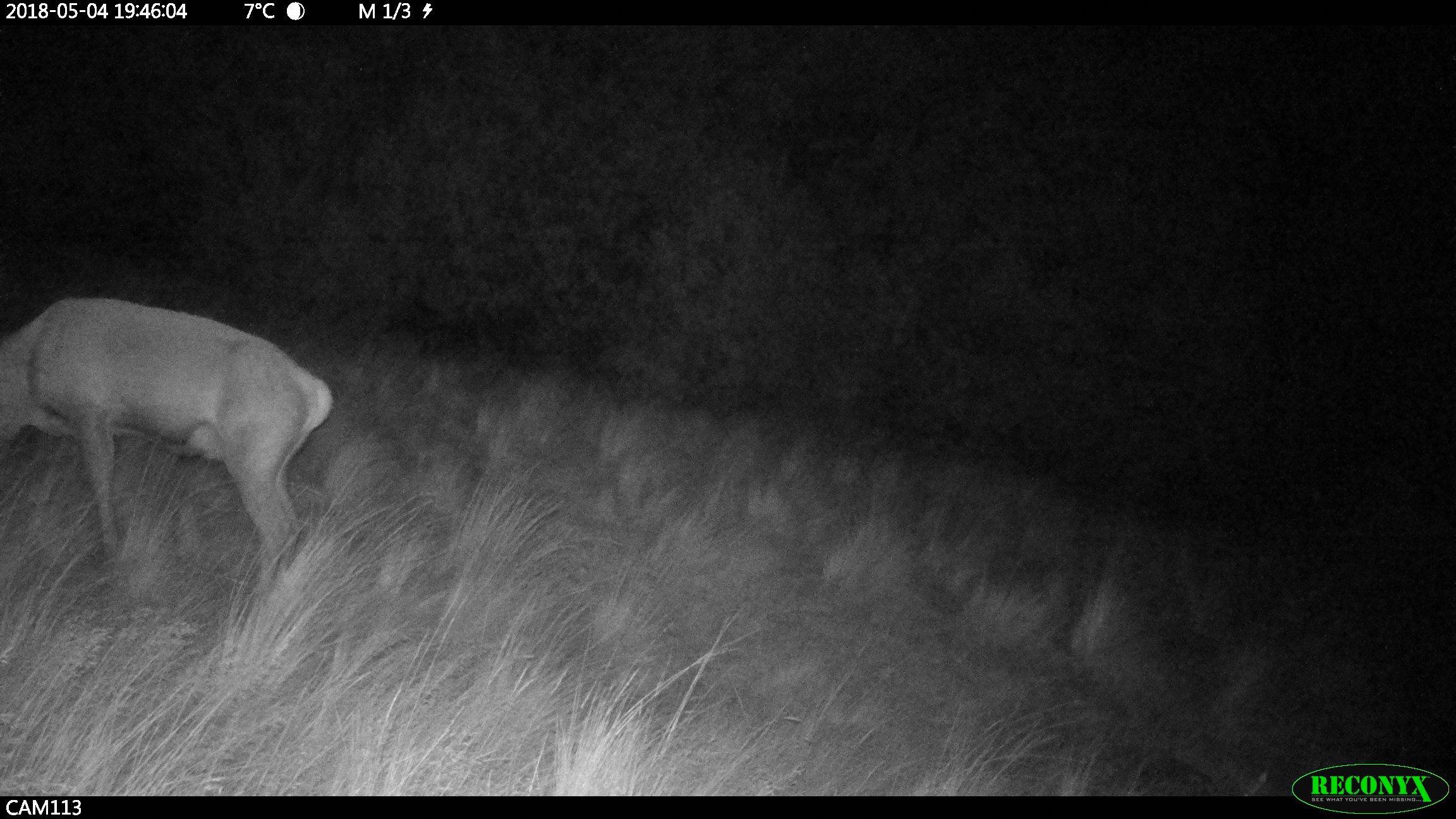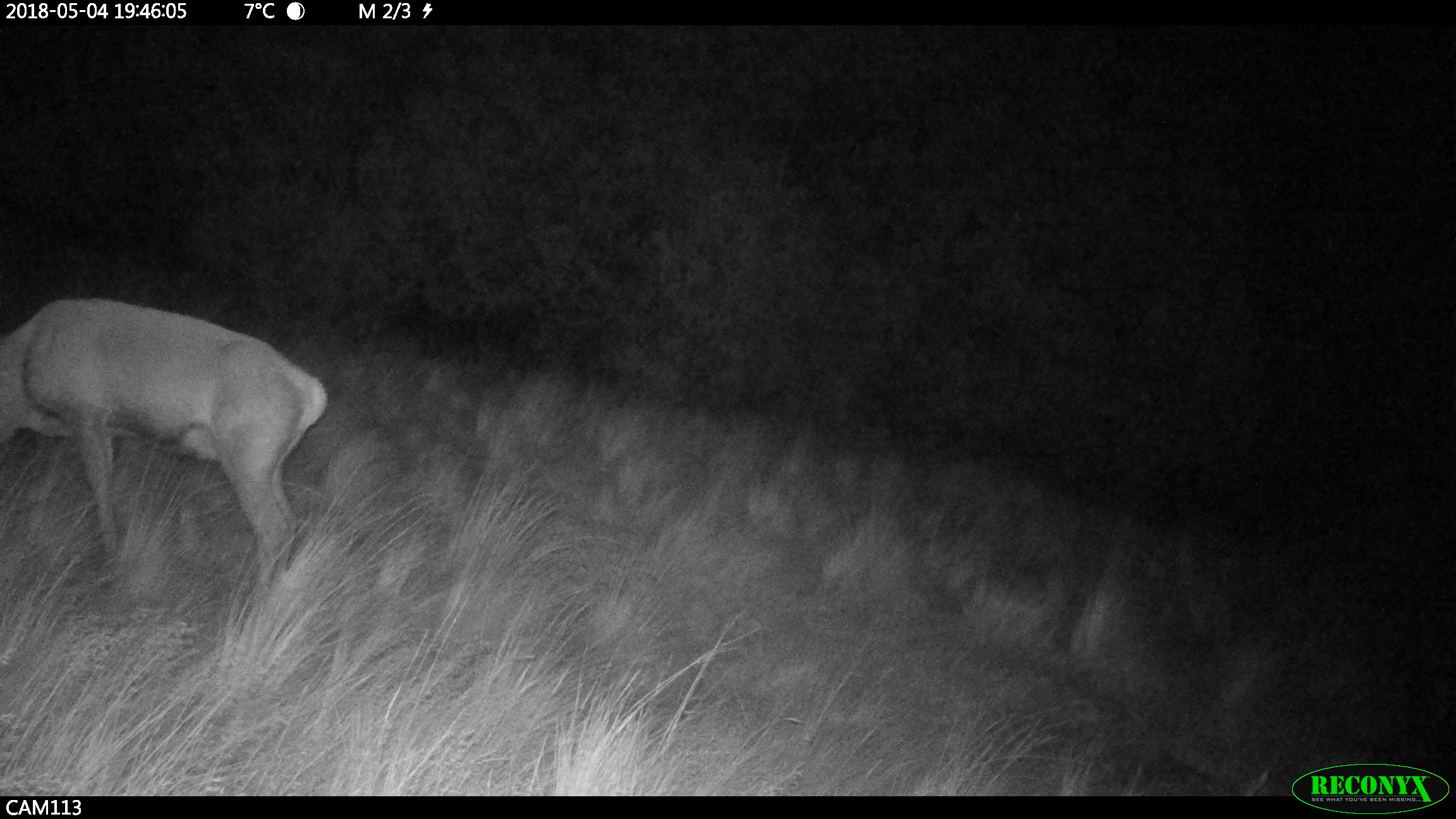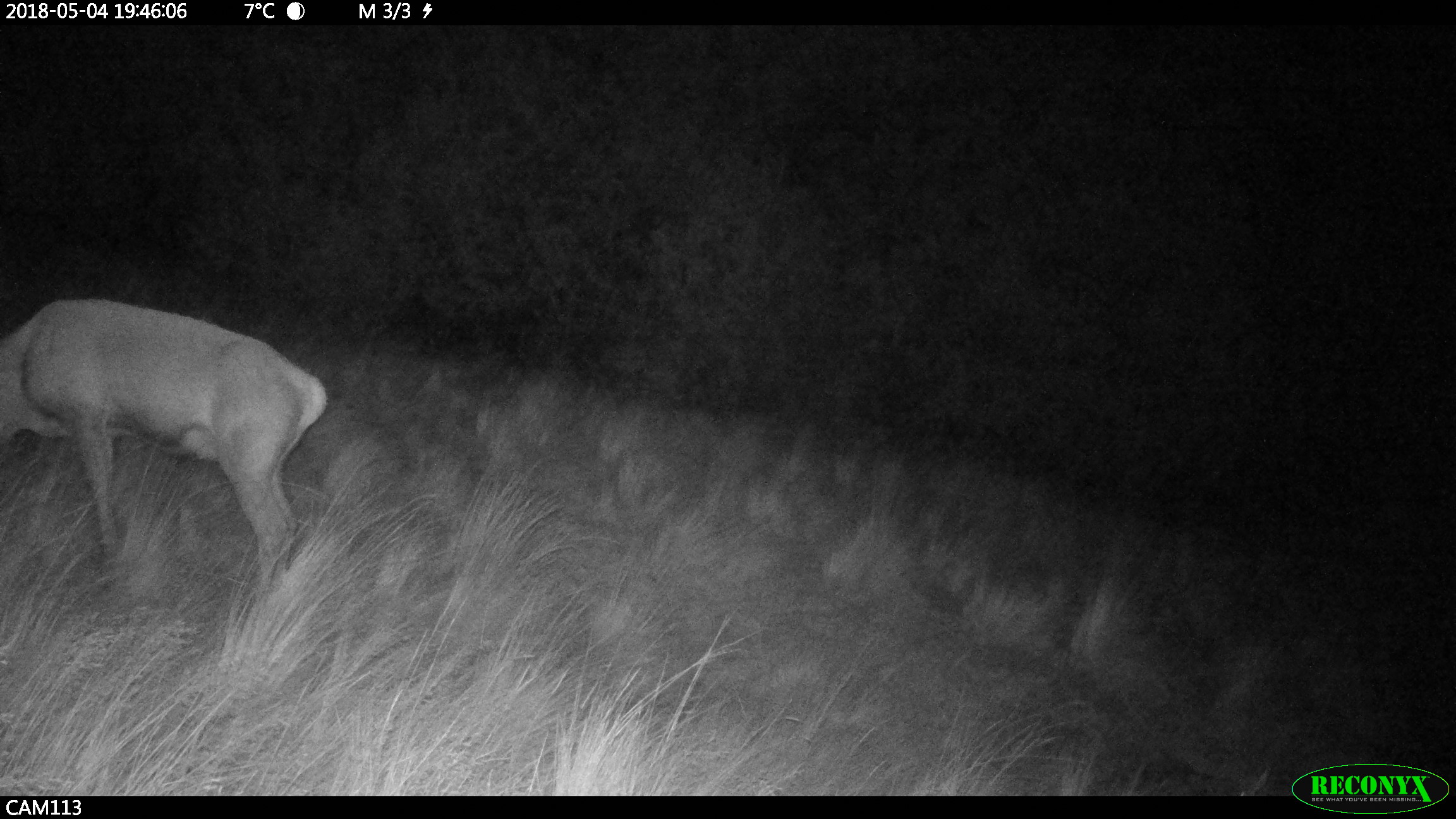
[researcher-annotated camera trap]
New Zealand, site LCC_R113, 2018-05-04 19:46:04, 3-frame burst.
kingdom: Animalia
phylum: Chordata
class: Mammalia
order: Artiodactyla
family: Cervidae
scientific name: Cervidae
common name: deer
Deer (Cervidae).